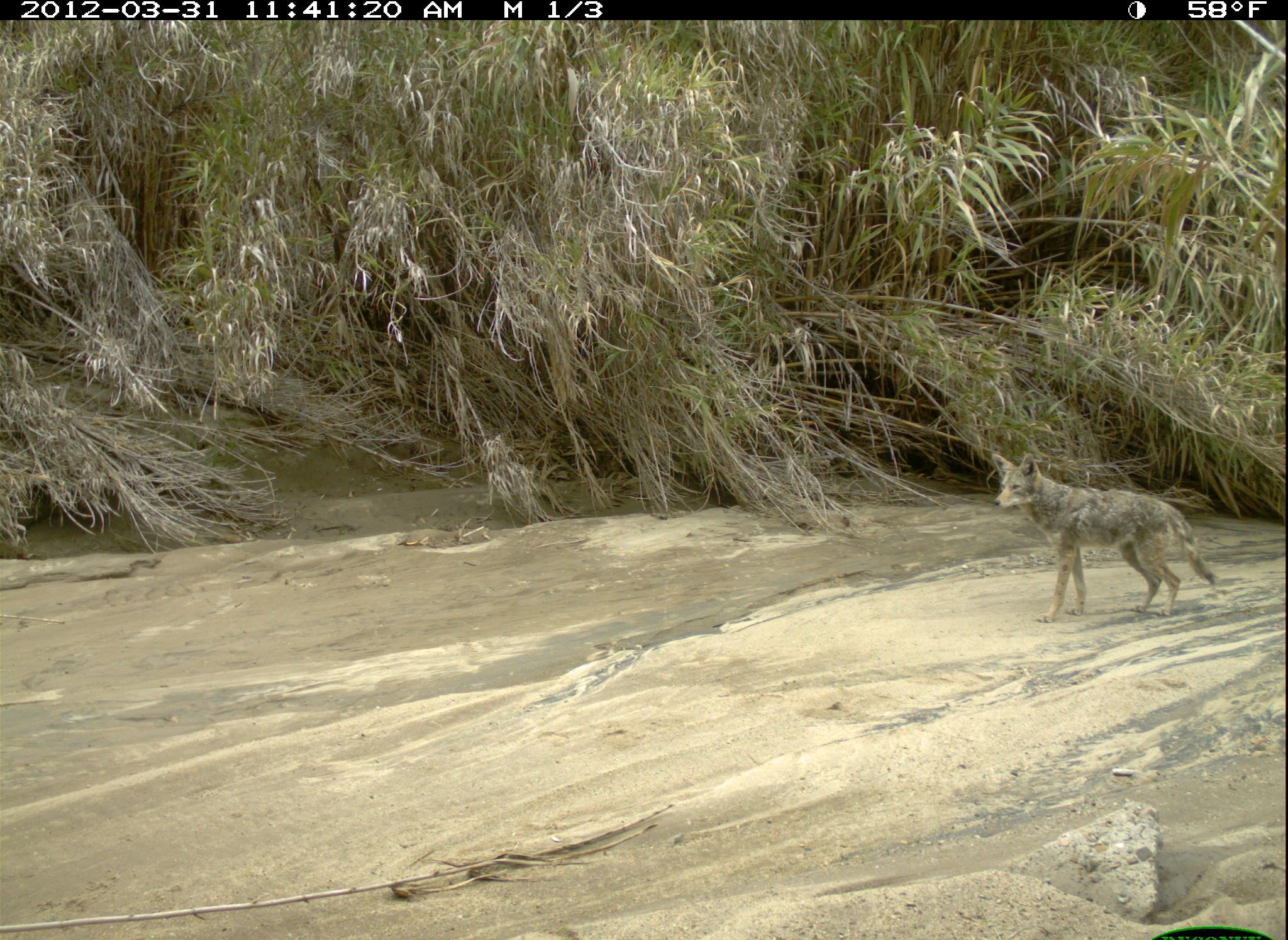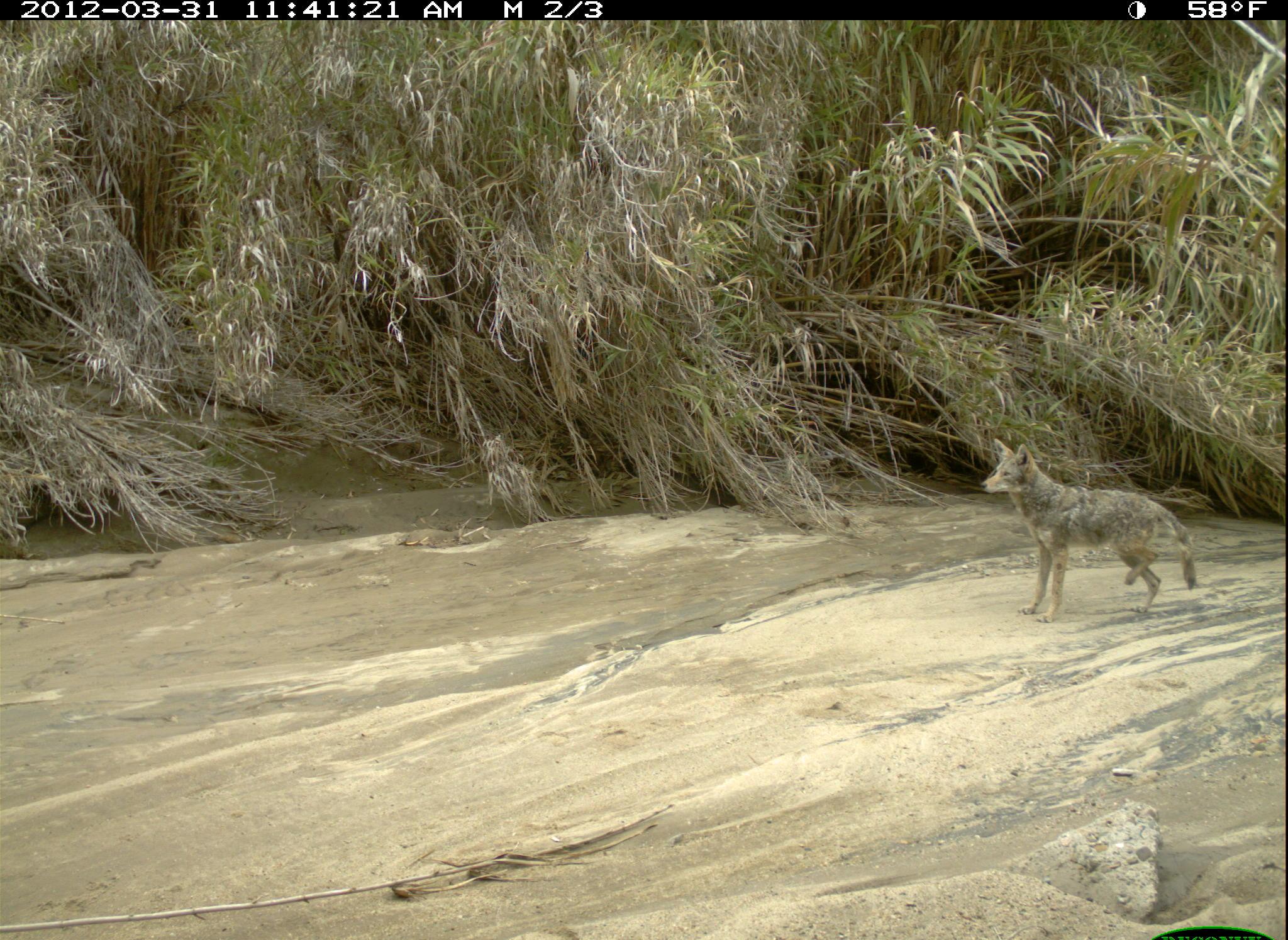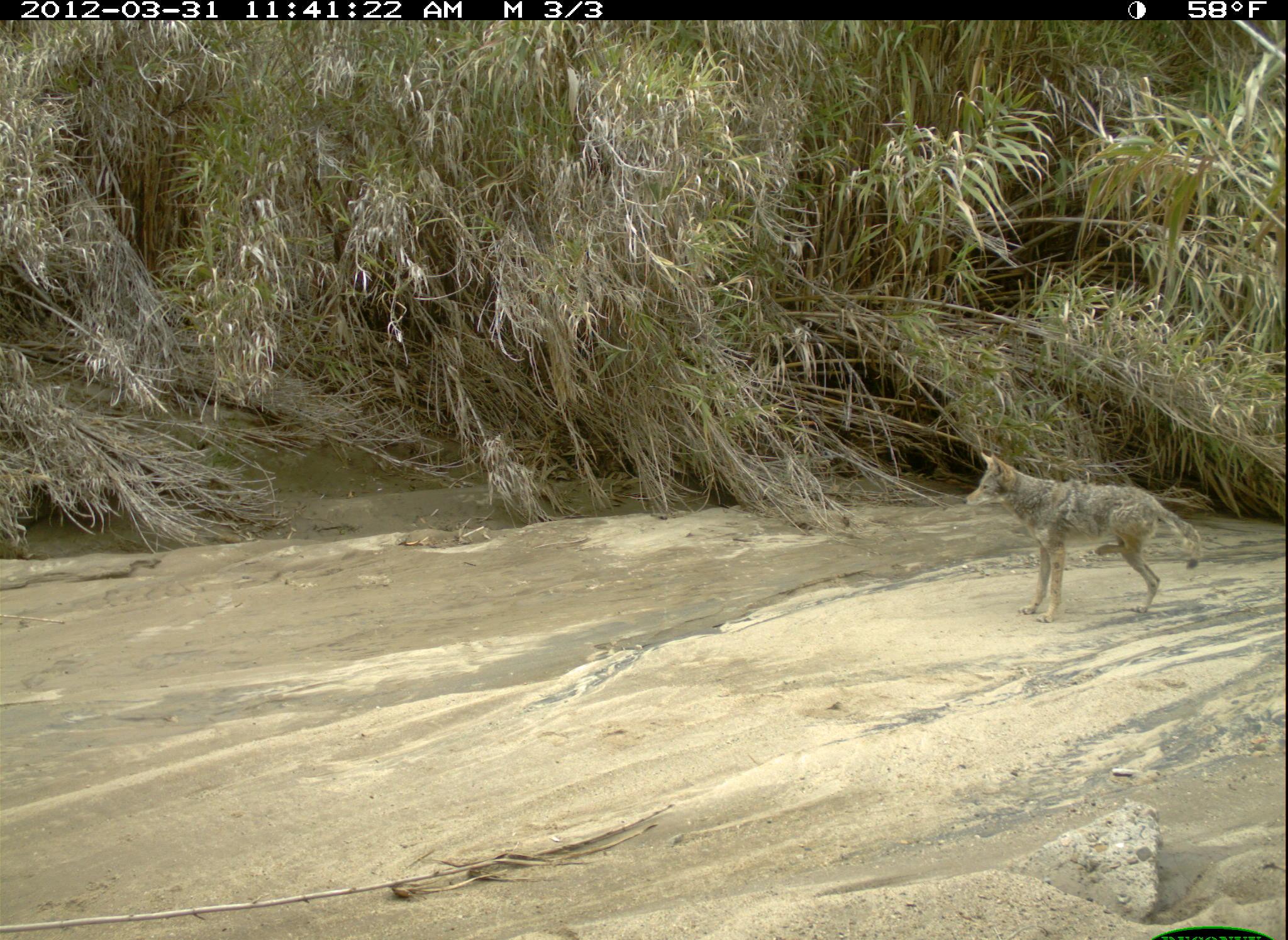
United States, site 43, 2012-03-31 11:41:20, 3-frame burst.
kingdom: Animalia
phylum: Chordata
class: Mammalia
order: Carnivora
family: Canidae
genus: Canis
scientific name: Canis latrans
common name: coyote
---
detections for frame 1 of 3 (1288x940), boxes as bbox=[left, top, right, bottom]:
coyote: bbox=[979, 443, 1227, 630]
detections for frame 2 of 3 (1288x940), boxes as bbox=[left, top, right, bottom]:
coyote: bbox=[974, 428, 1206, 628]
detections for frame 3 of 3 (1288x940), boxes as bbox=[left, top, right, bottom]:
coyote: bbox=[961, 446, 1206, 627]